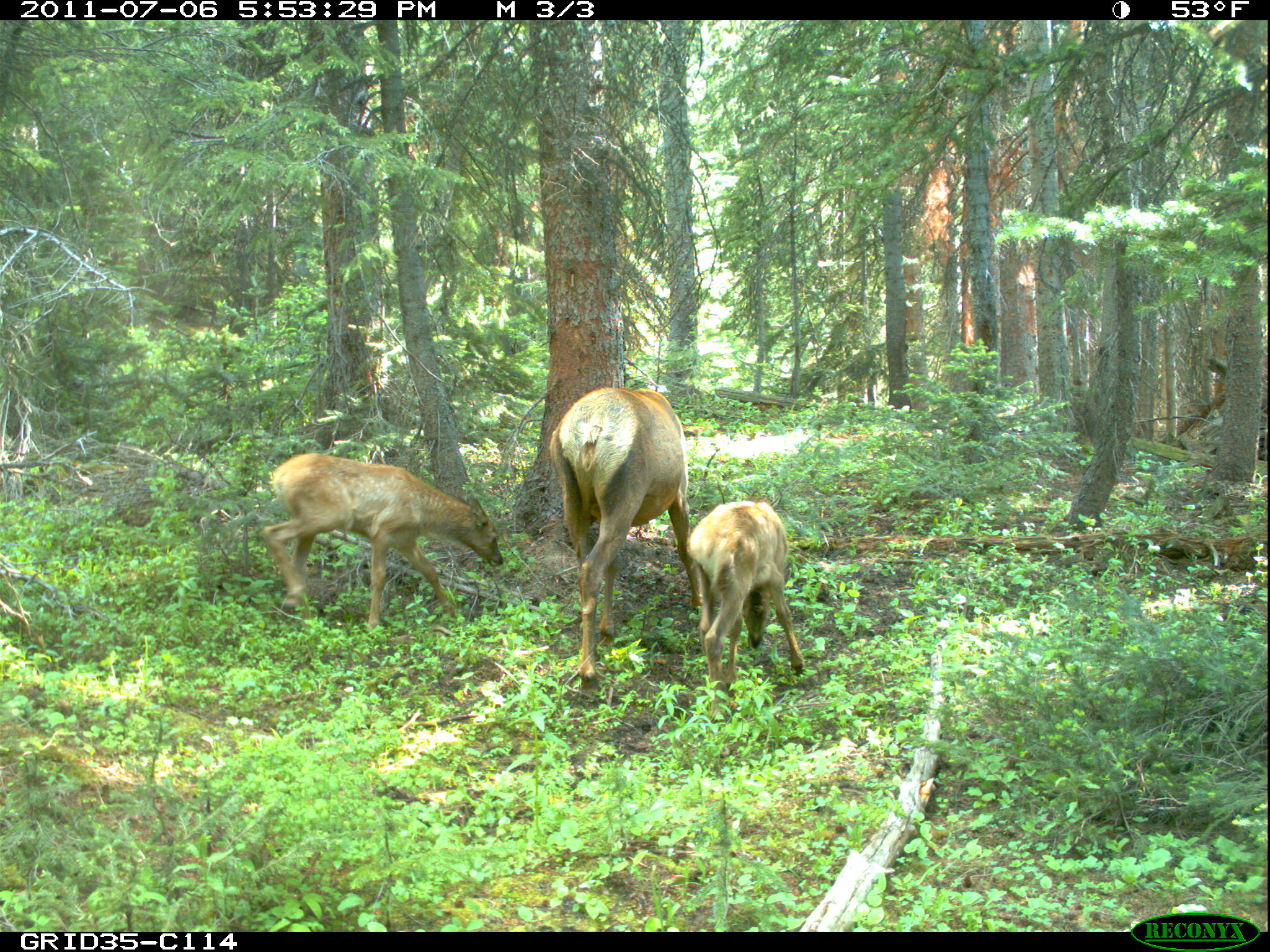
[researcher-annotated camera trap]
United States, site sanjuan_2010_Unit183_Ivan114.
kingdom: Animalia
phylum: Chordata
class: Mammalia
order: Artiodactyla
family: Cervidae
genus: Cervus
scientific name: Cervus elaphus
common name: red deer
Cervus elaphus (red deer).